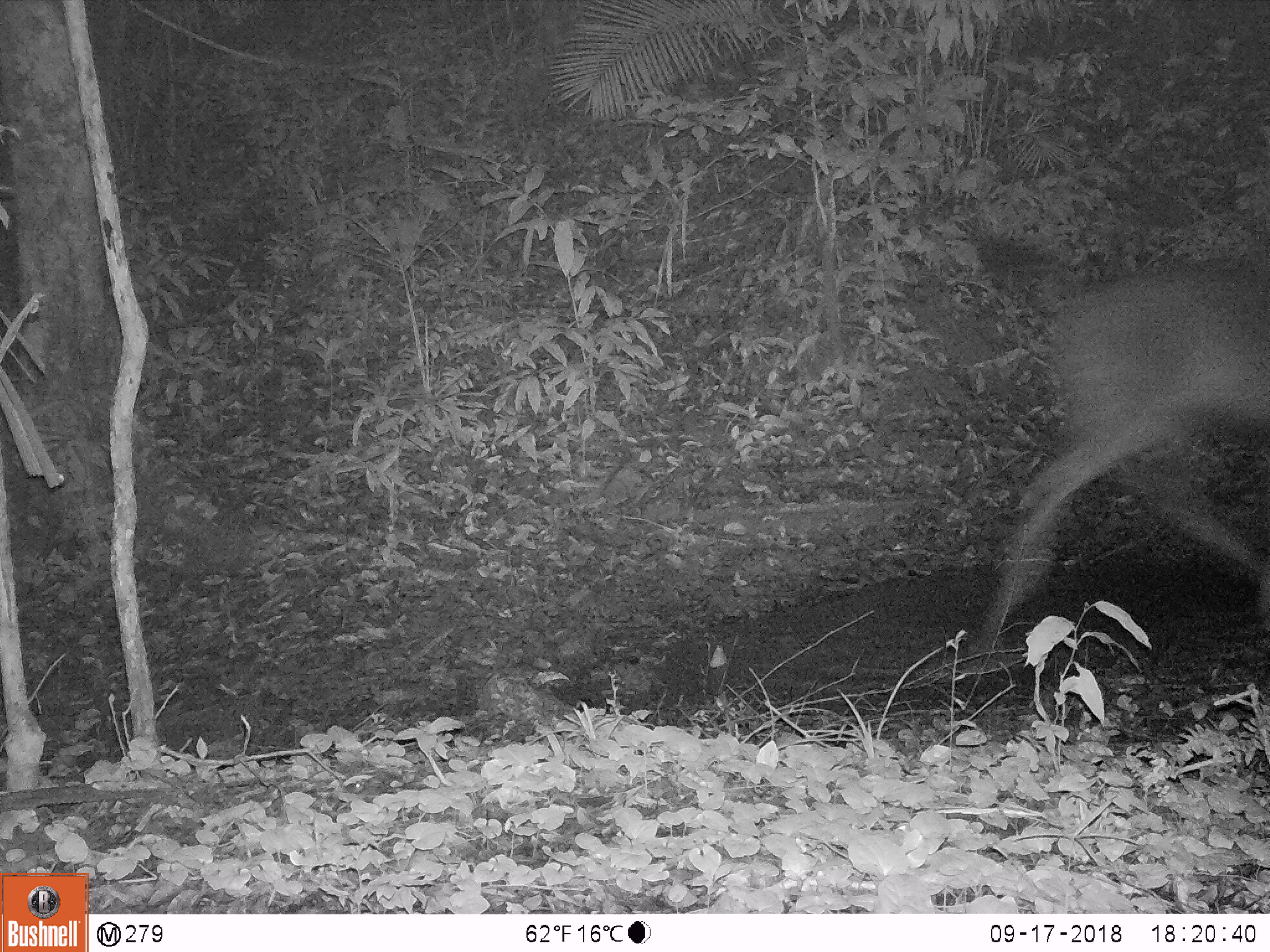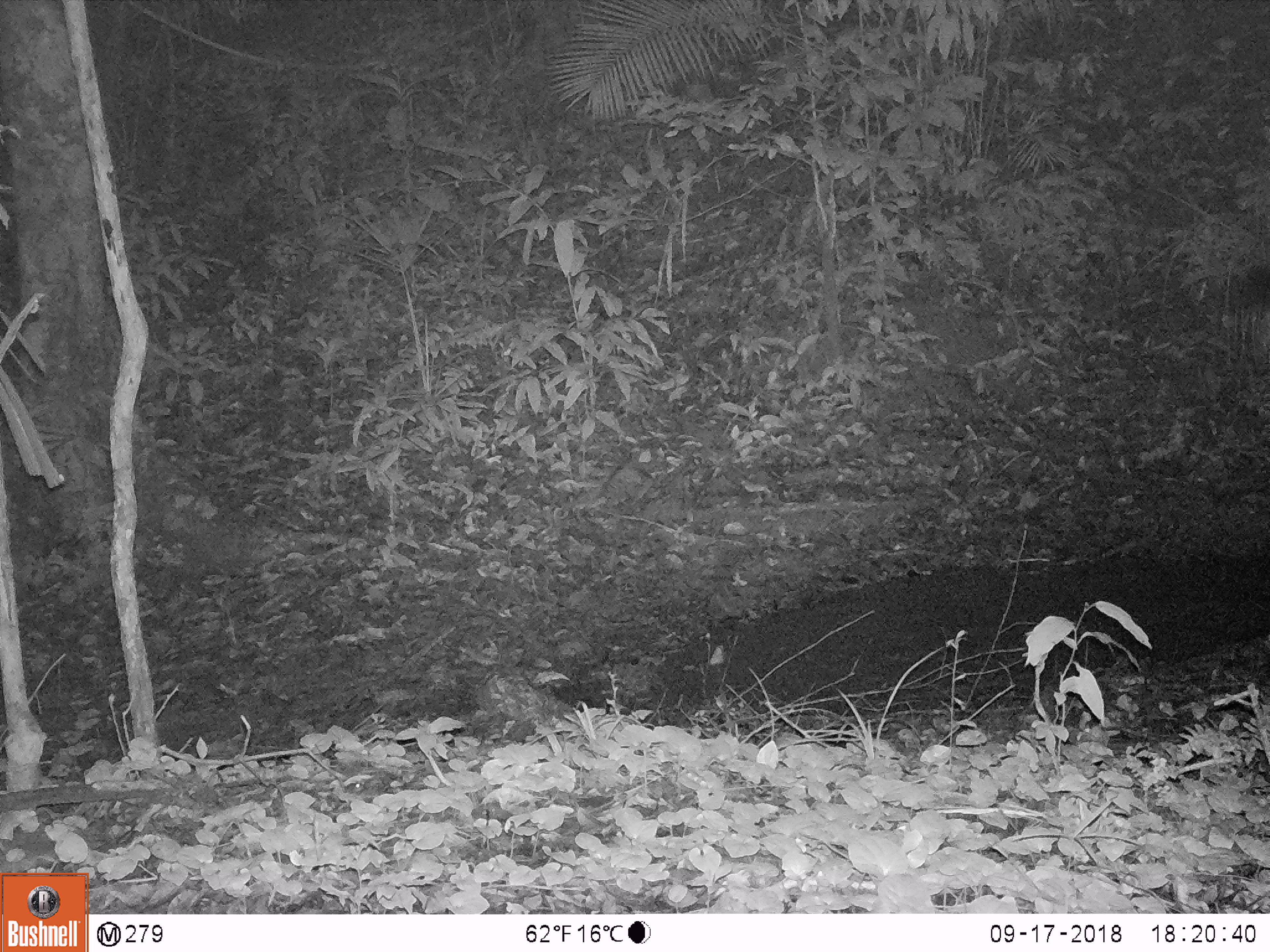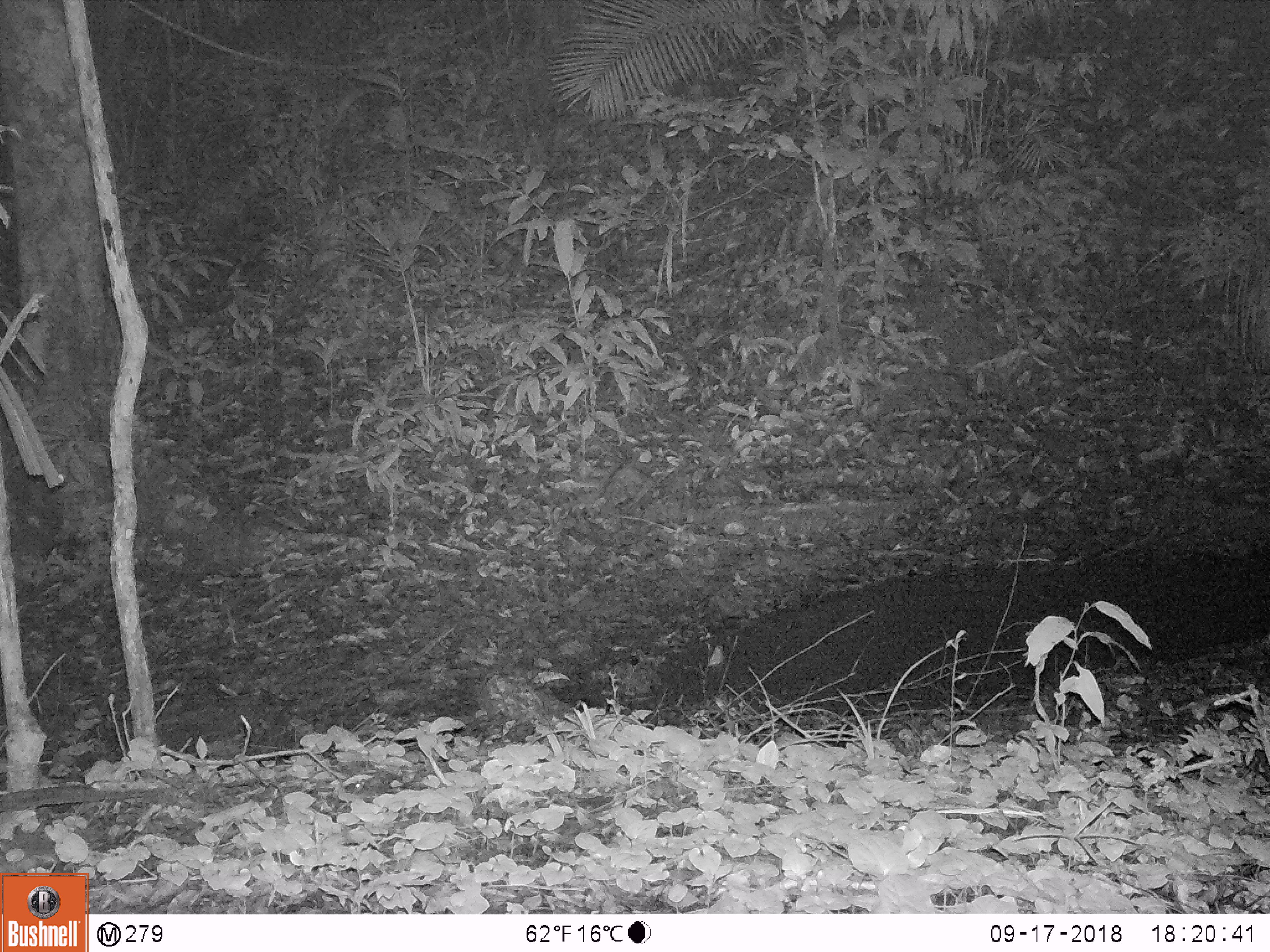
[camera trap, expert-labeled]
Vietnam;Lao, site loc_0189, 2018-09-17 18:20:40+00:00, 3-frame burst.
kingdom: Animalia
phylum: Chordata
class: Mammalia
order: Artiodactyla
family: Cervidae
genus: Rusa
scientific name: Rusa unicolor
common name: sambar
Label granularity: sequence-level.